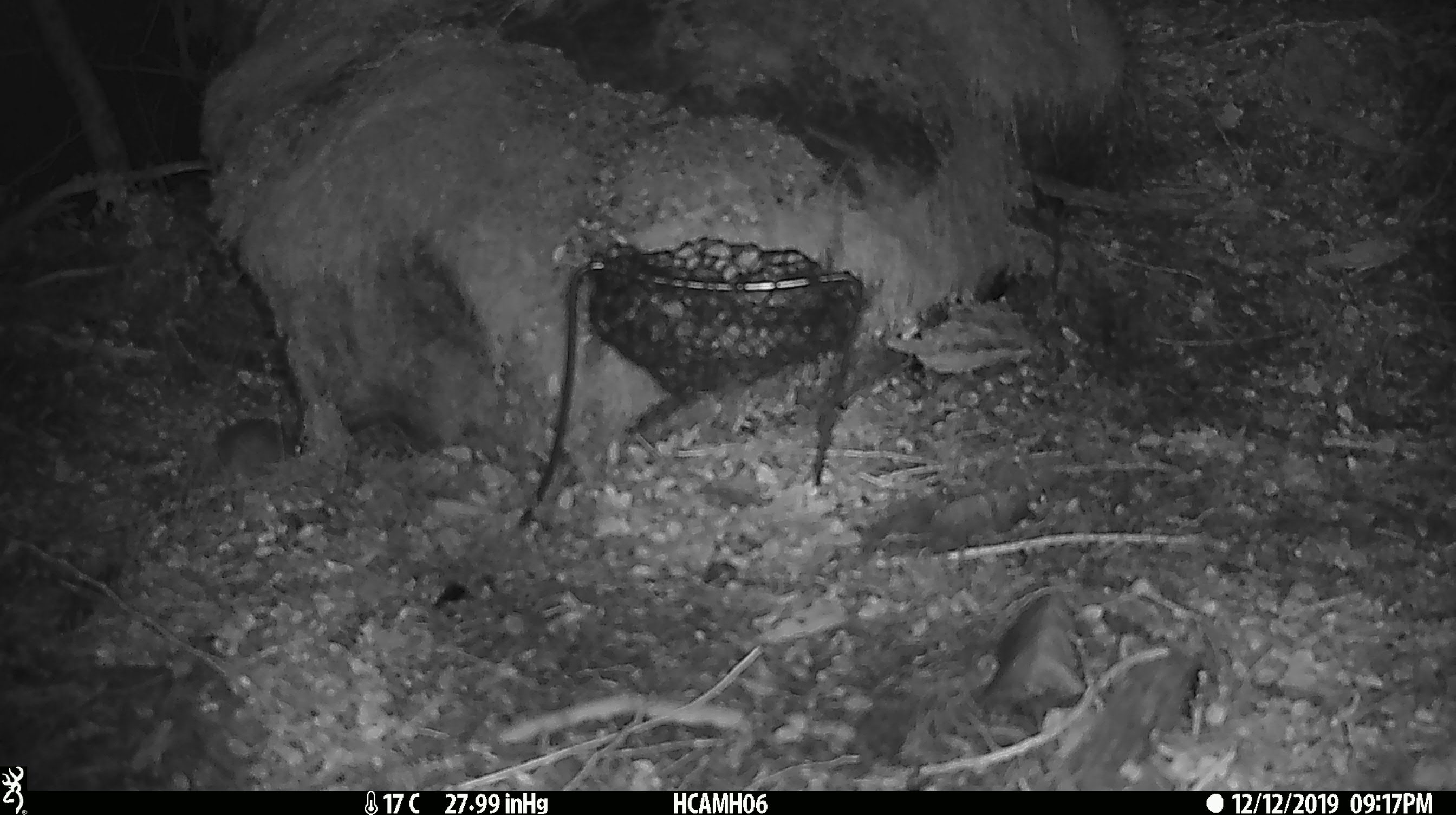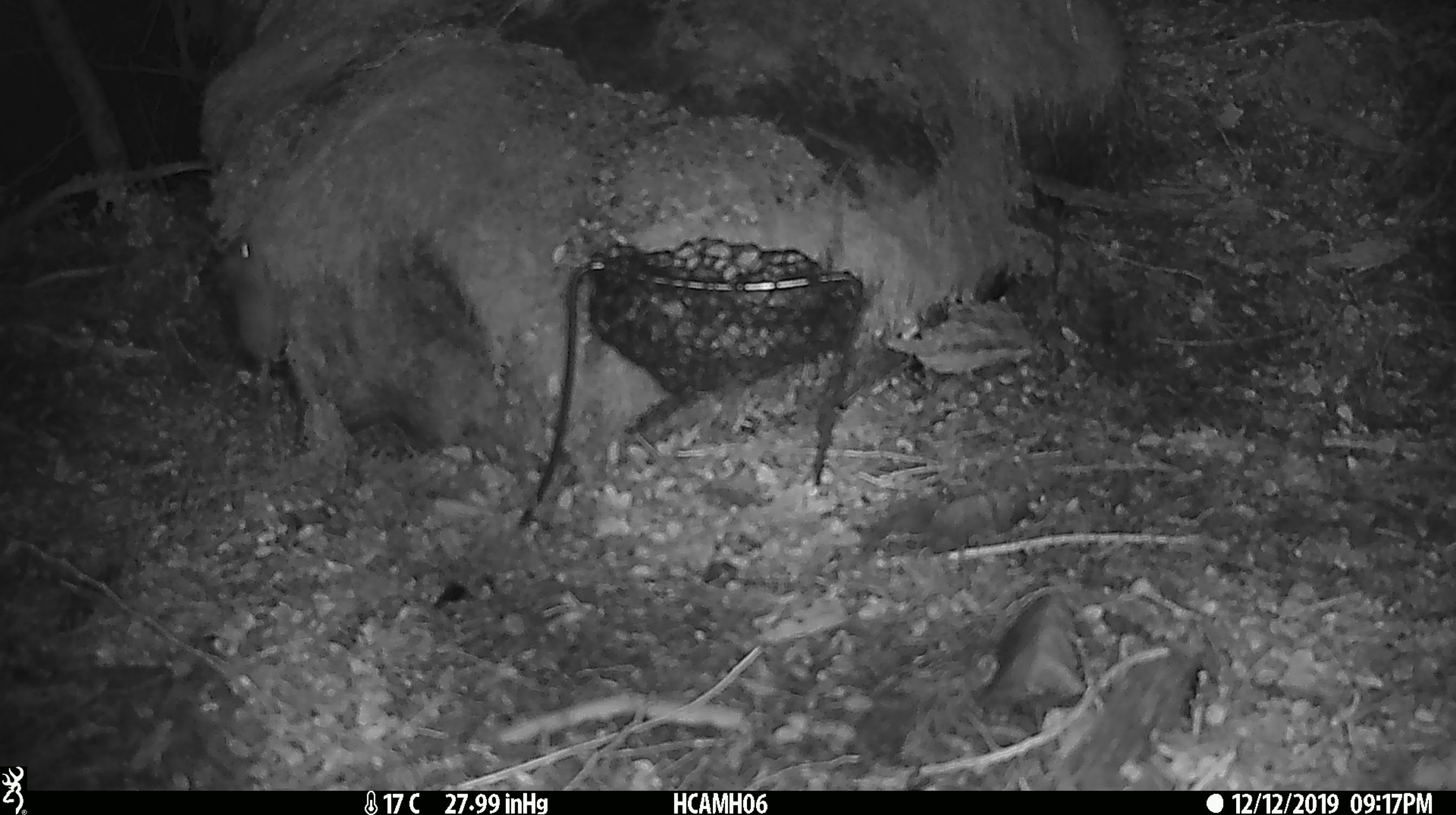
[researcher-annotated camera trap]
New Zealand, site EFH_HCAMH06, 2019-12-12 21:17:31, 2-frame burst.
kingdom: Animalia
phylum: Chordata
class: Mammalia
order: Rodentia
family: Muridae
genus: Mus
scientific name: Mus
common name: mouse